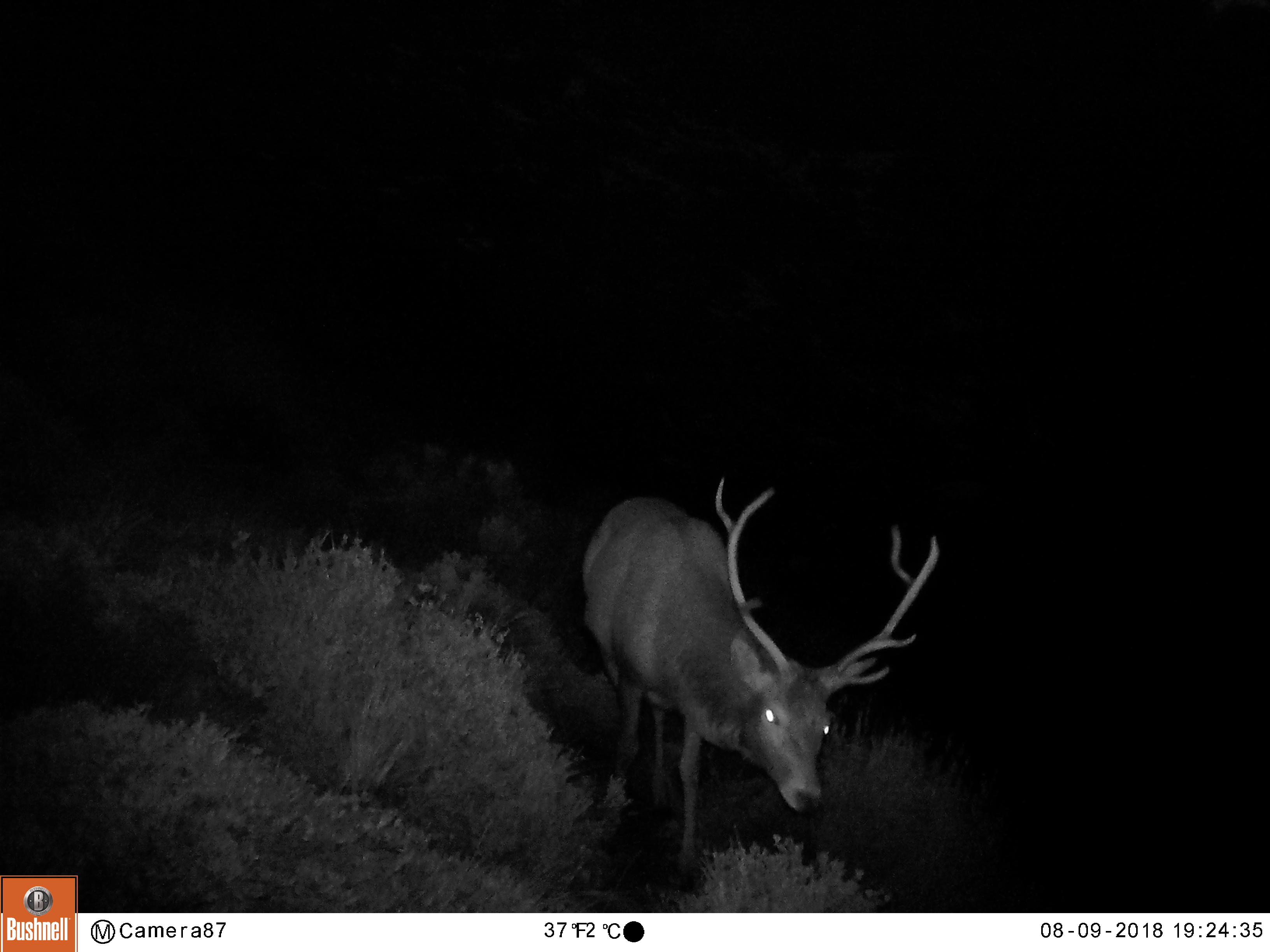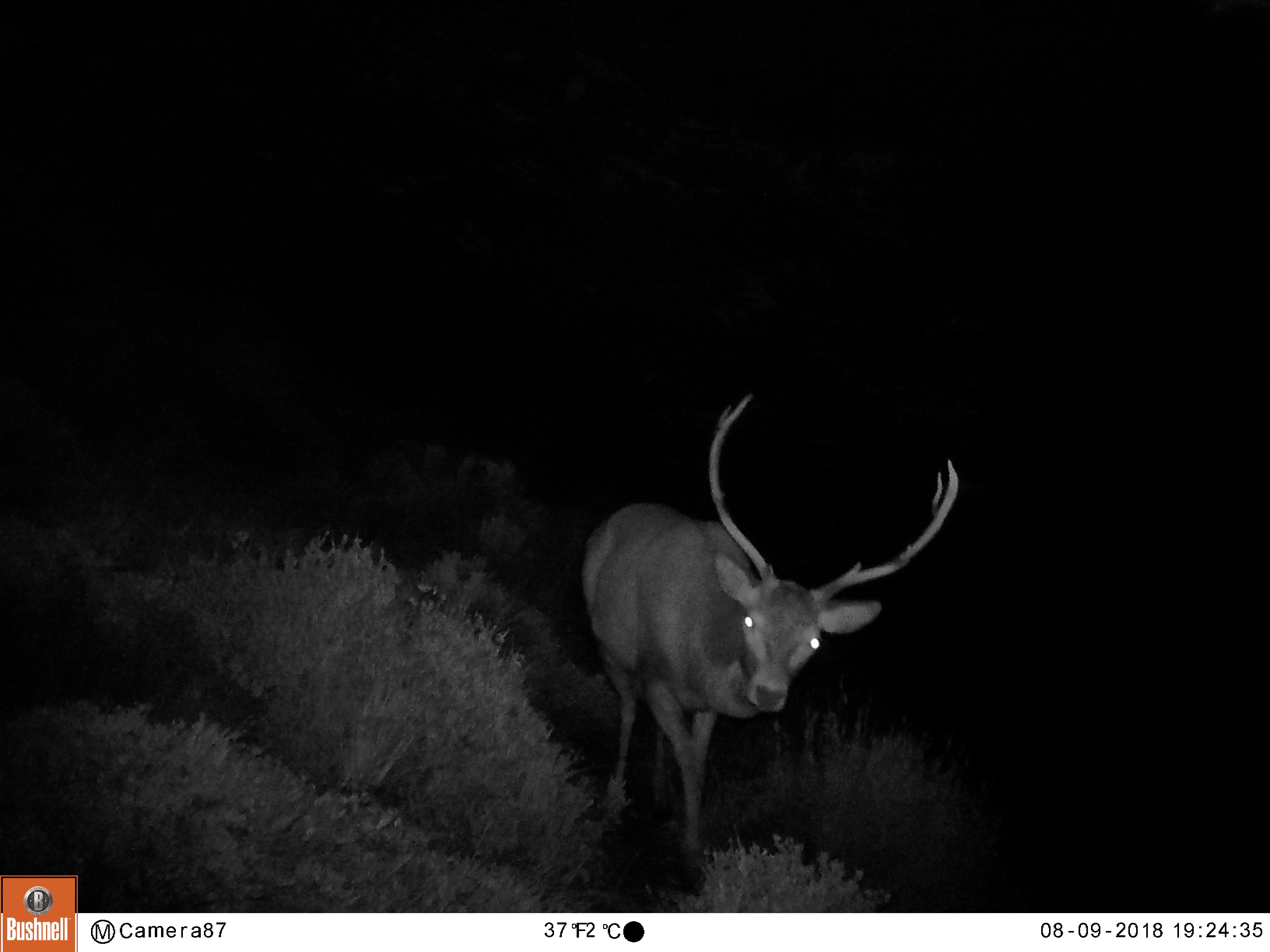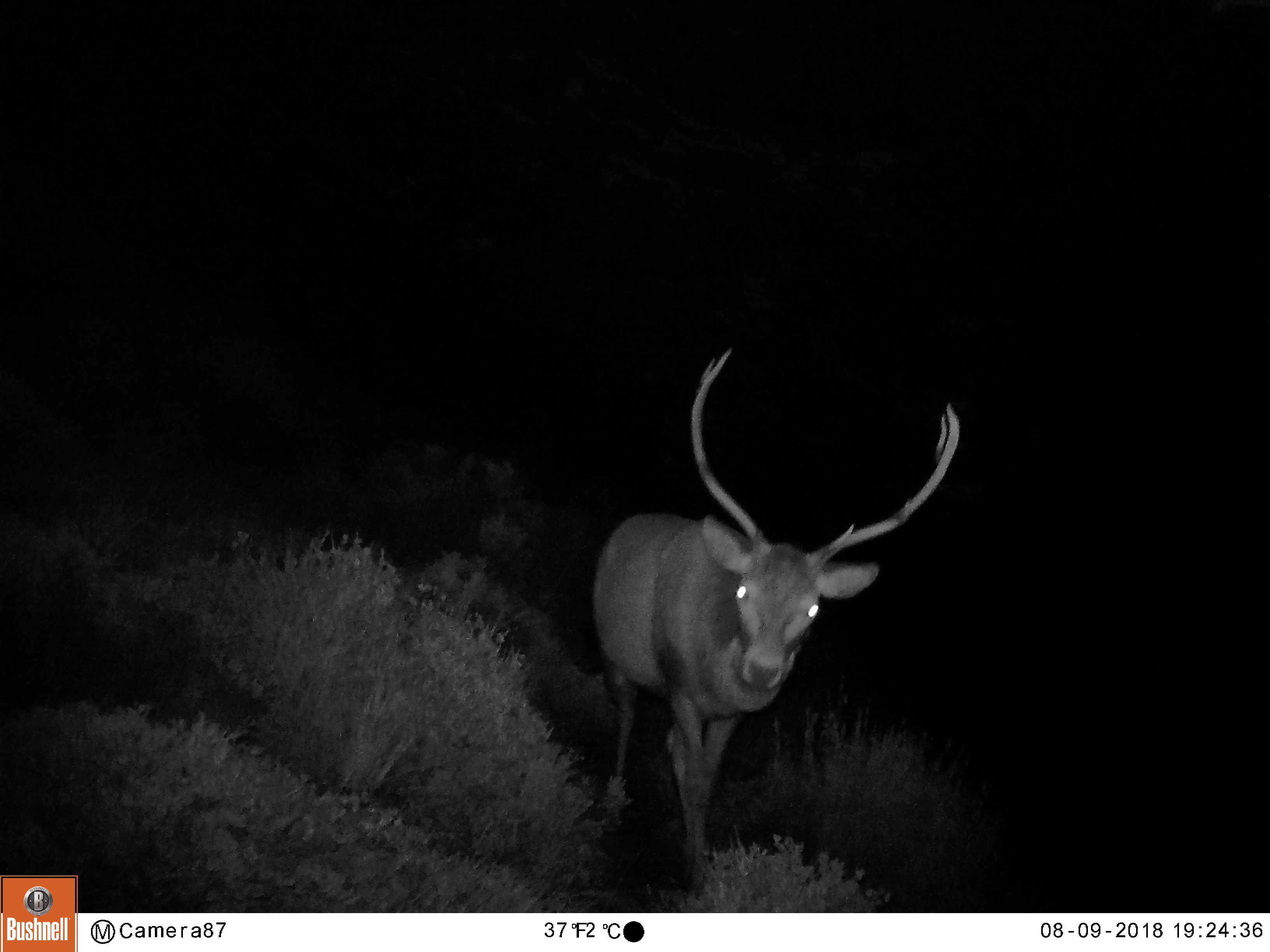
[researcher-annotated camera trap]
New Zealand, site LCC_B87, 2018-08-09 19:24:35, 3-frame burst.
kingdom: Animalia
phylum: Chordata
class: Mammalia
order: Artiodactyla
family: Cervidae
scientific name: Cervidae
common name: deer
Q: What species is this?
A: Deer (Cervidae).